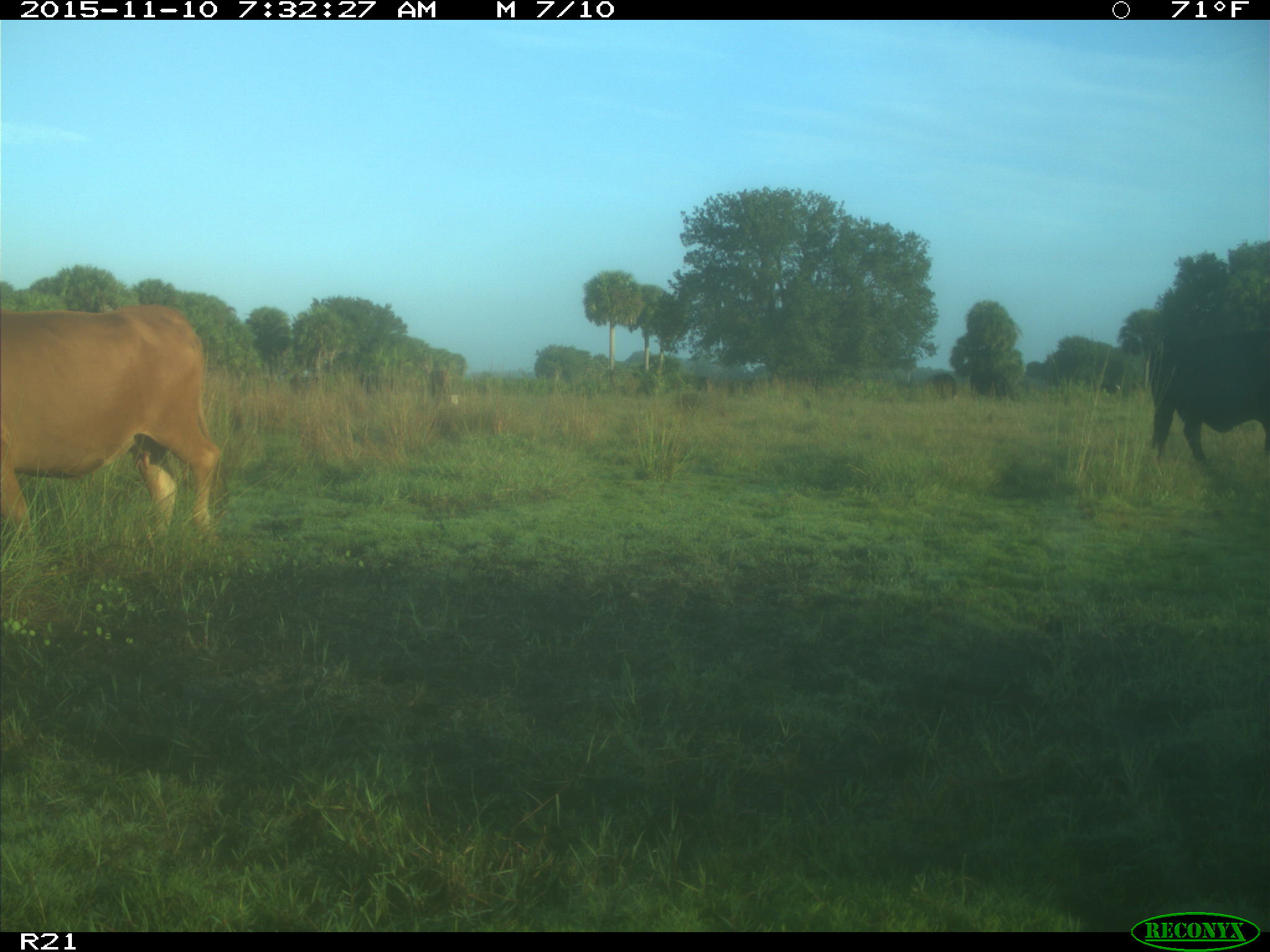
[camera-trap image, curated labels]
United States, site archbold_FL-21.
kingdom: Animalia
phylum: Chordata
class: Mammalia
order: Artiodactyla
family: Bovidae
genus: Bos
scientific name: Bos taurus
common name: domestic cow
Bos taurus (domestic cow).